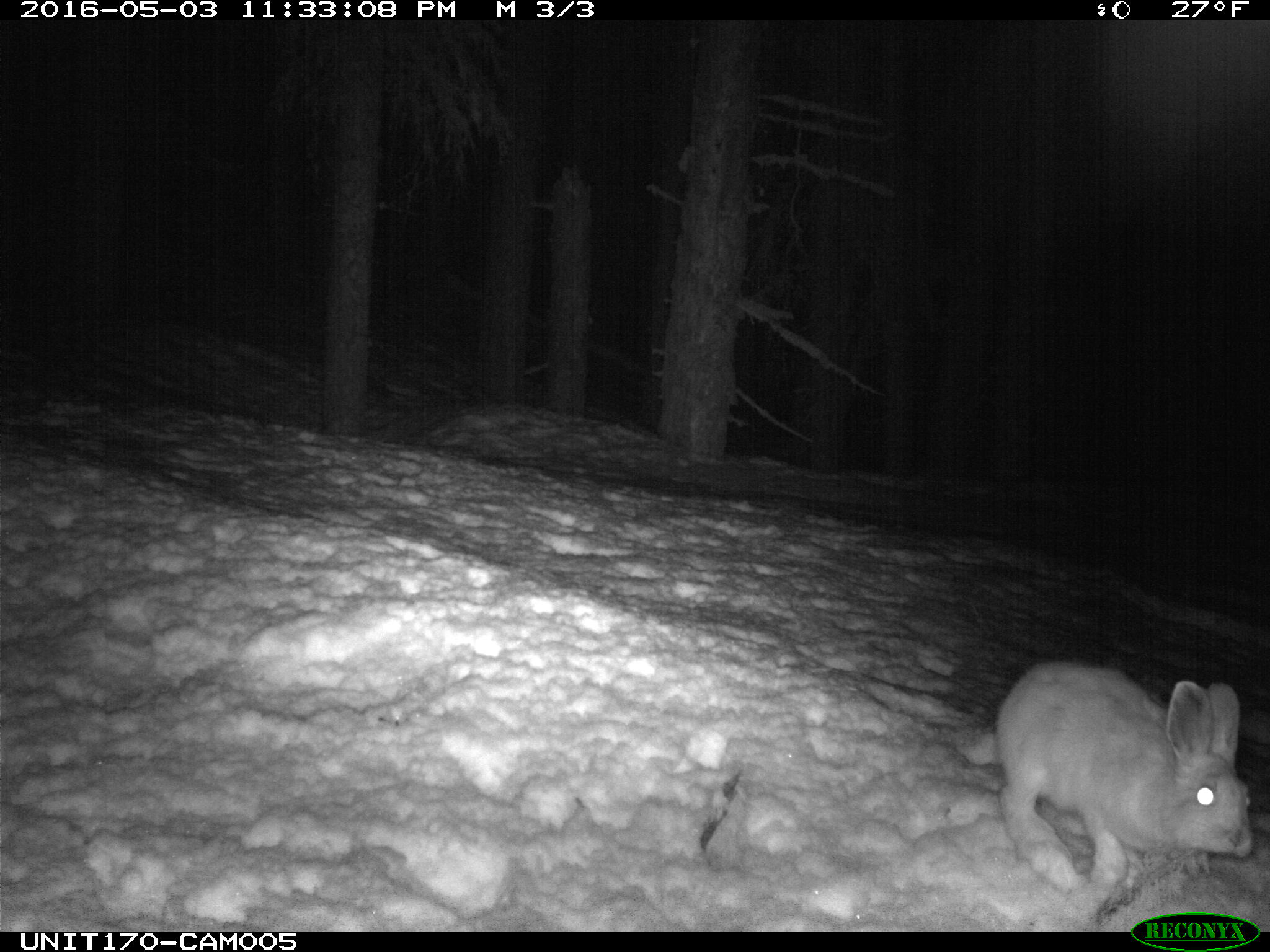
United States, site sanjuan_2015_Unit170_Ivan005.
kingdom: Animalia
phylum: Chordata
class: Mammalia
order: Lagomorpha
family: Leporidae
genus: Lepus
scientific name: Lepus americanus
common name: snowshoe hare